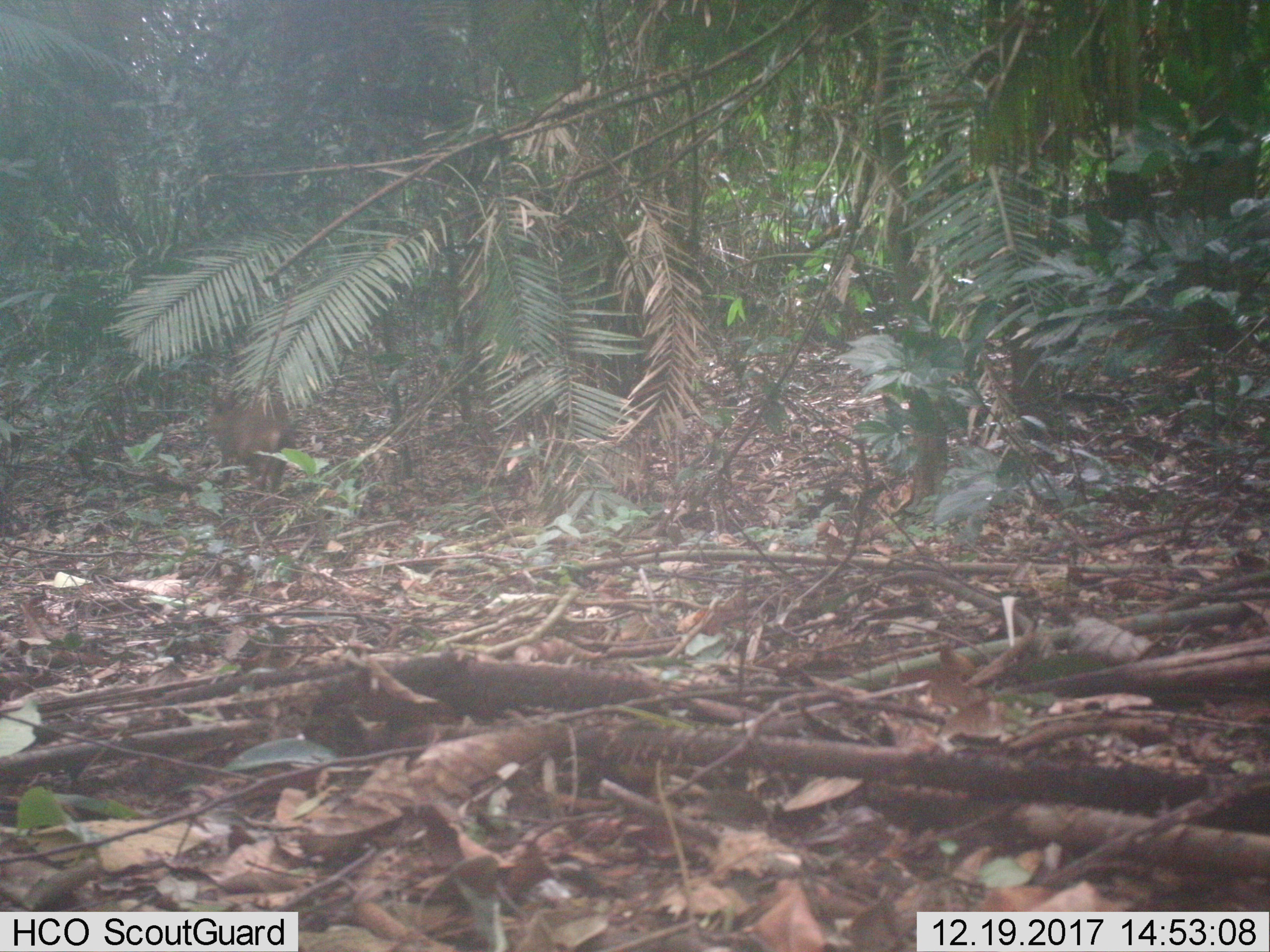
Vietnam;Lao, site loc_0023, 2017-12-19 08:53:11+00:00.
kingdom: Animalia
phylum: Chordata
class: Mammalia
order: Artiodactyla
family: Cervidae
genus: Muntiacus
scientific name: Muntiacus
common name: muntjacs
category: unidentified muntjac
Unidentified muntjac (muntjacs) (Muntiacus). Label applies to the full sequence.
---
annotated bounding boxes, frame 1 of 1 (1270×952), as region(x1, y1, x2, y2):
unidentified muntjac: region(208, 384, 296, 493)